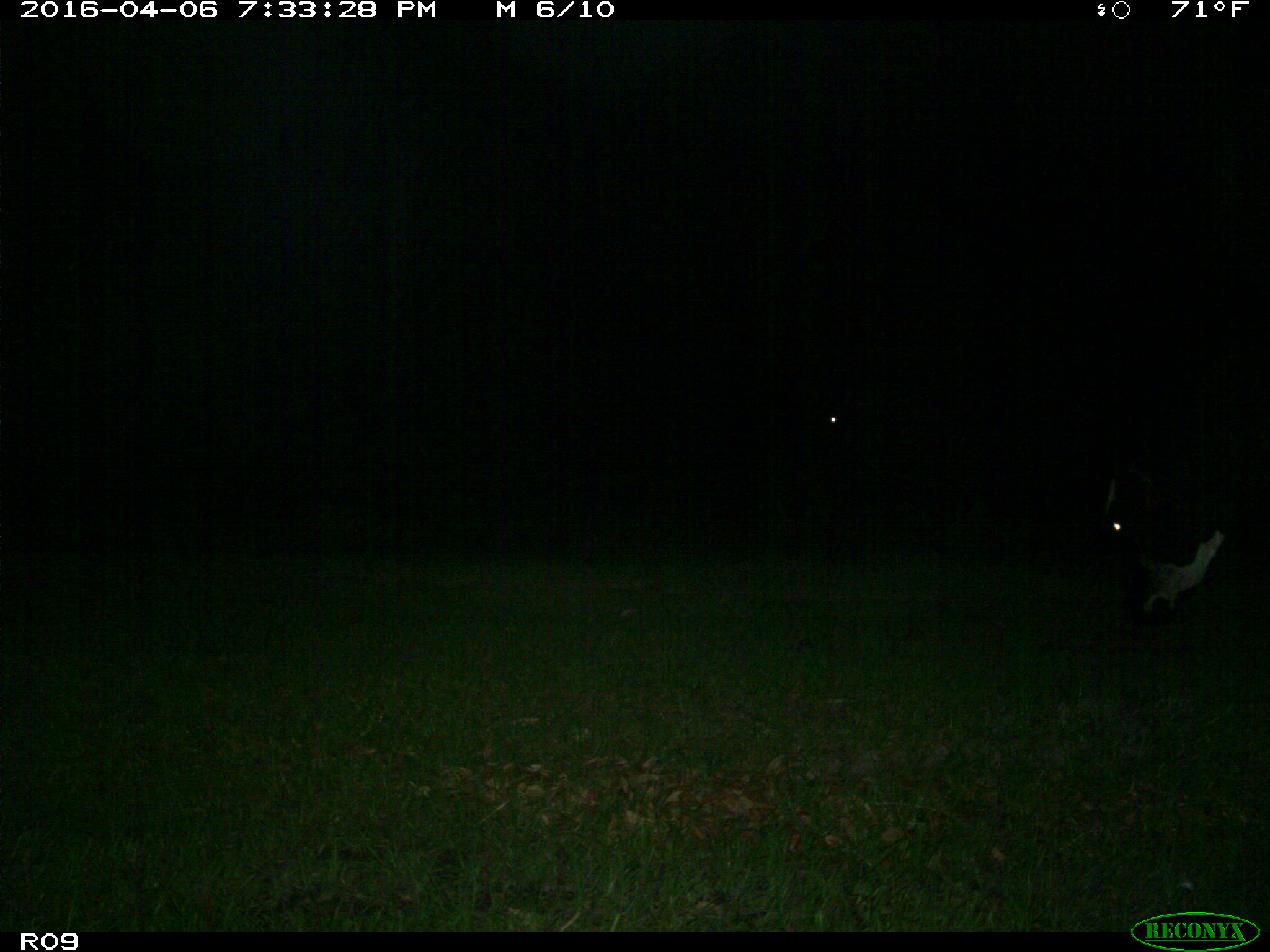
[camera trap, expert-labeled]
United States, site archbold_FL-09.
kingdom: Animalia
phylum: Chordata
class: Mammalia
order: Artiodactyla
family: Bovidae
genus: Bos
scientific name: Bos taurus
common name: domestic cow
Bos taurus (domestic cow).